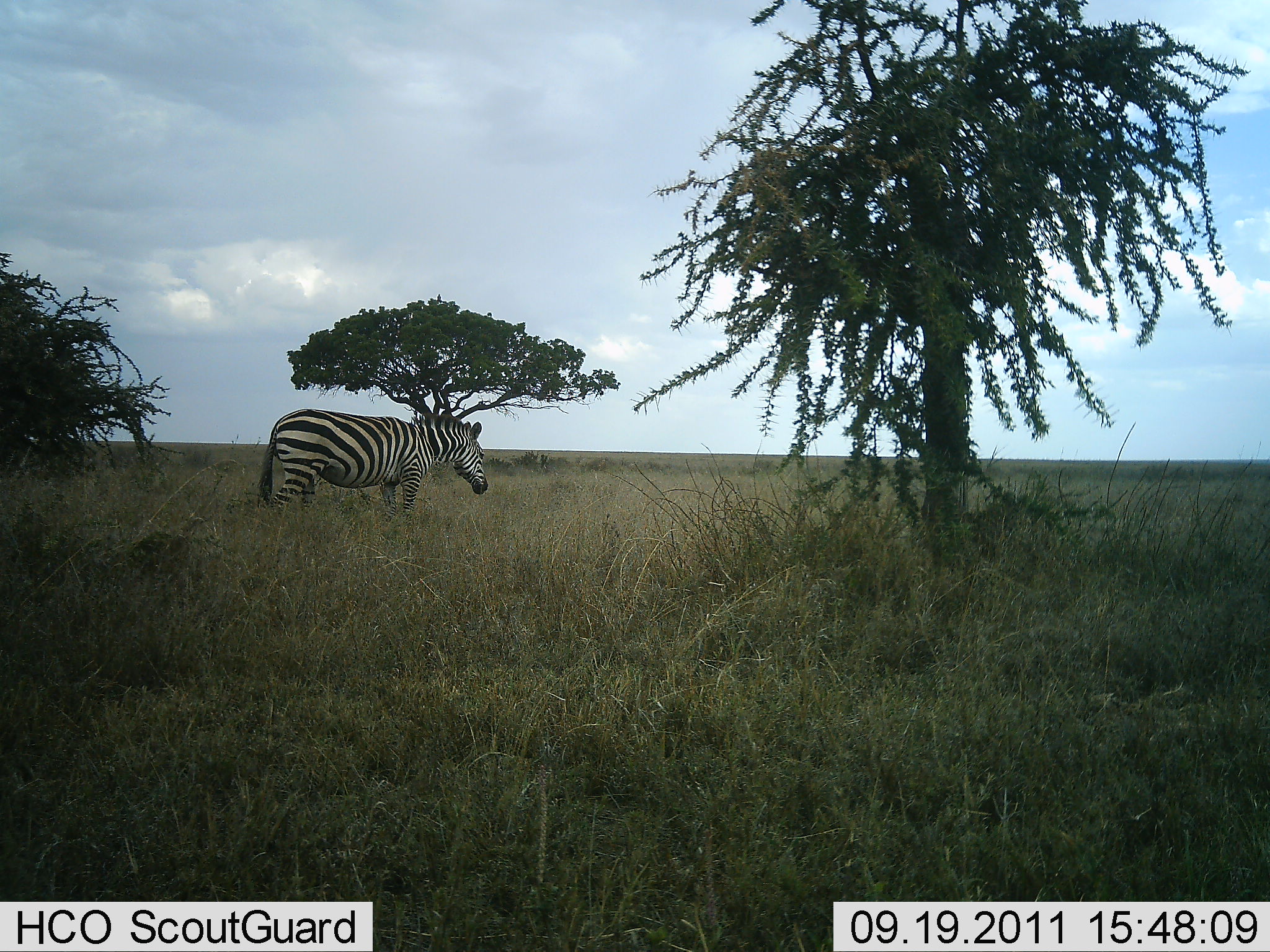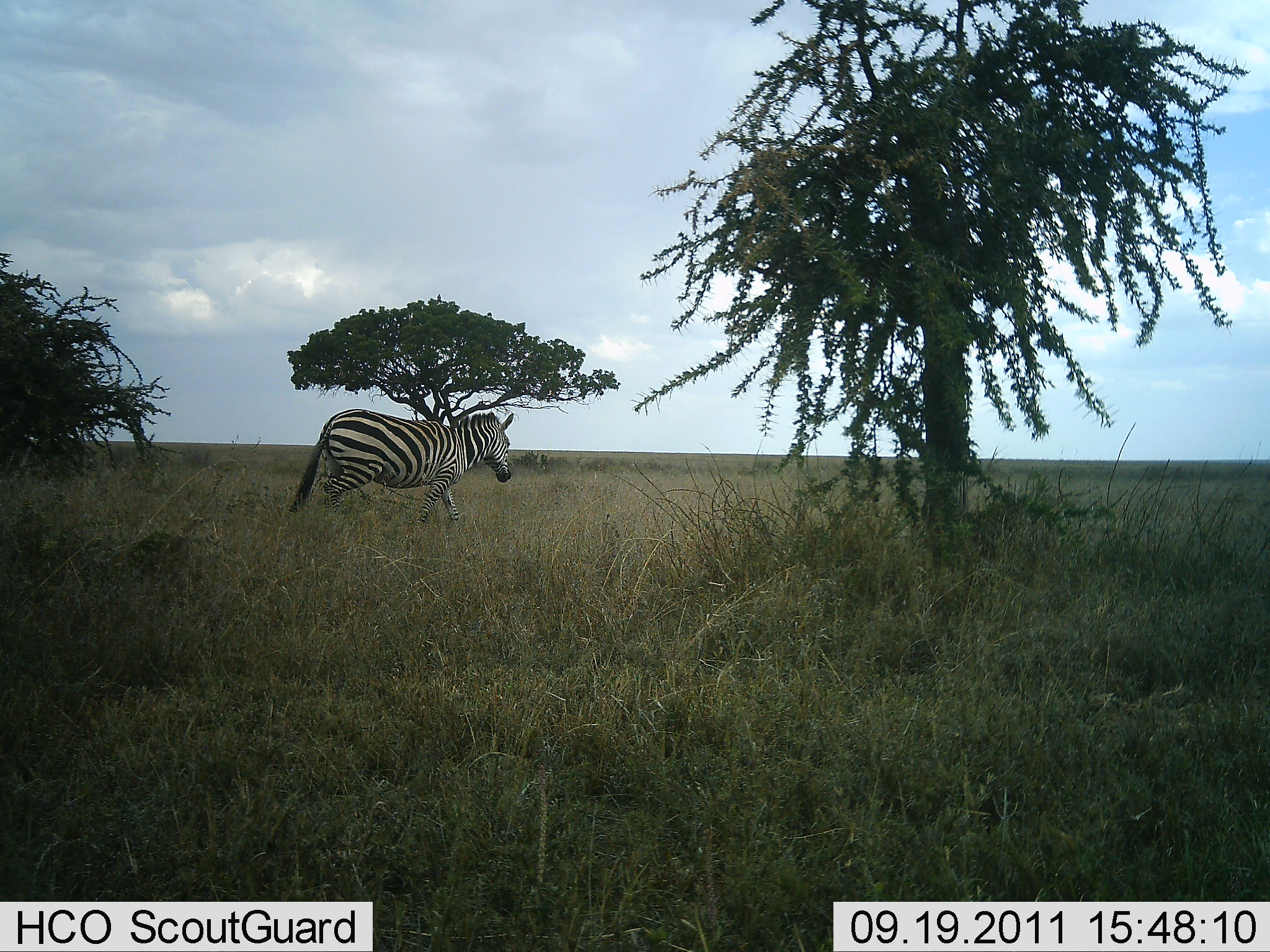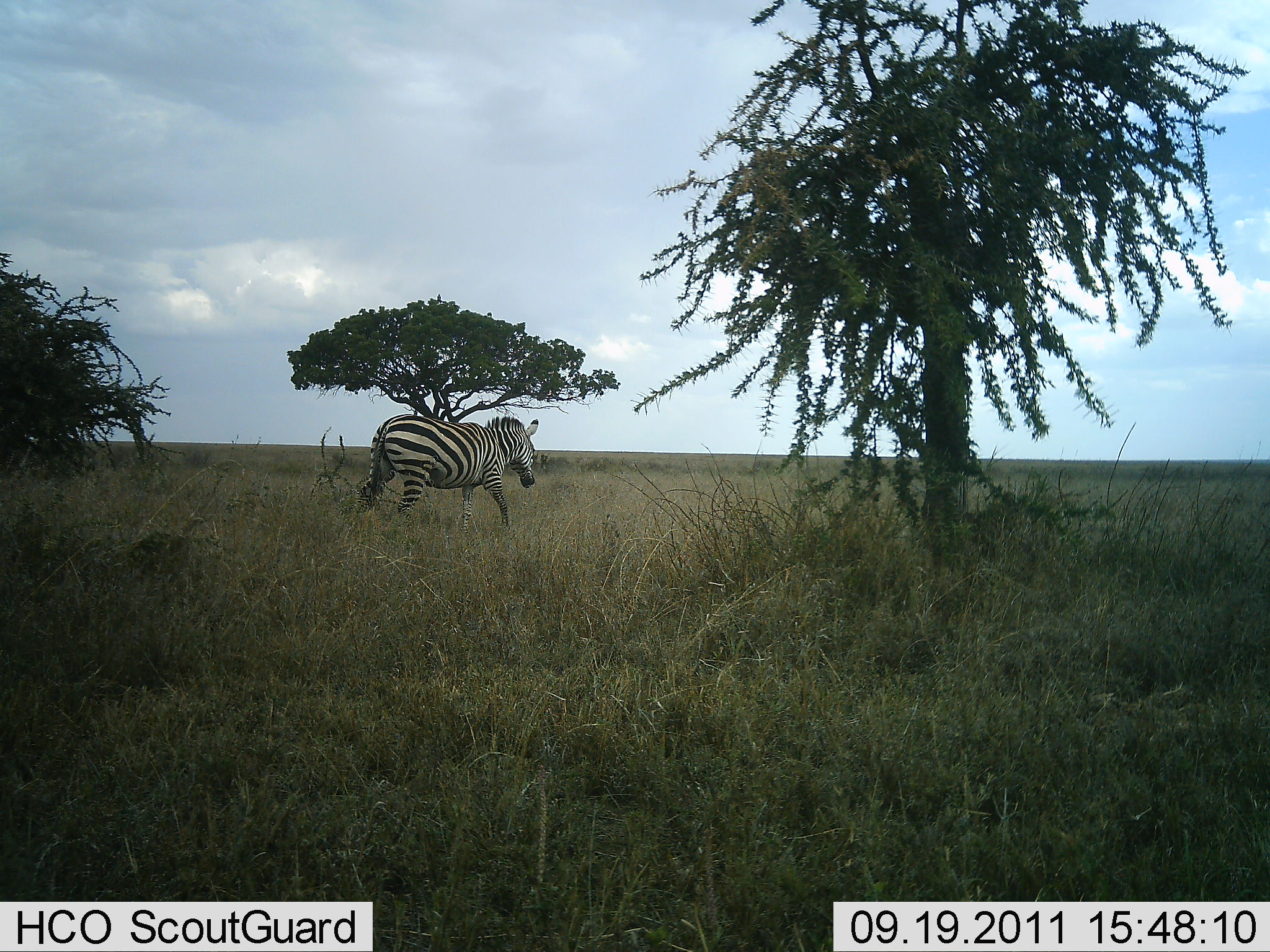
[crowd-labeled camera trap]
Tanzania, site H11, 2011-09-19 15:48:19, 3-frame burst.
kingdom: Animalia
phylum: Chordata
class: Mammalia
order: Perissodactyla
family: Equidae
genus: Equus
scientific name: Equus quagga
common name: plains zebra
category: zebra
Zebra (plains zebra) (Equus quagga), count 1. Behavior (volunteer vote fractions): standing 0%, resting 0%, moving 100%, interacting 0%. Young present (vote fraction): 0%. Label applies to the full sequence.